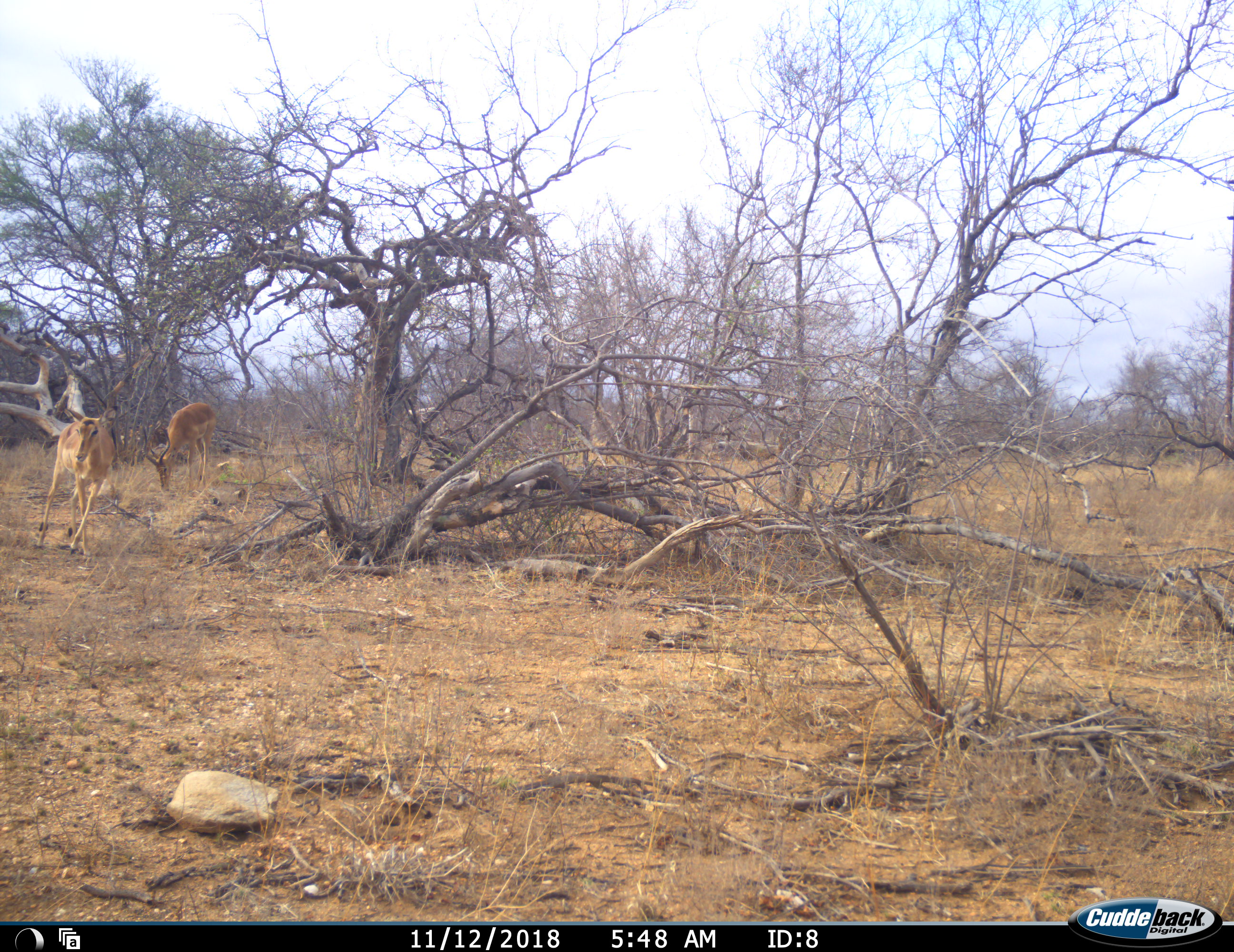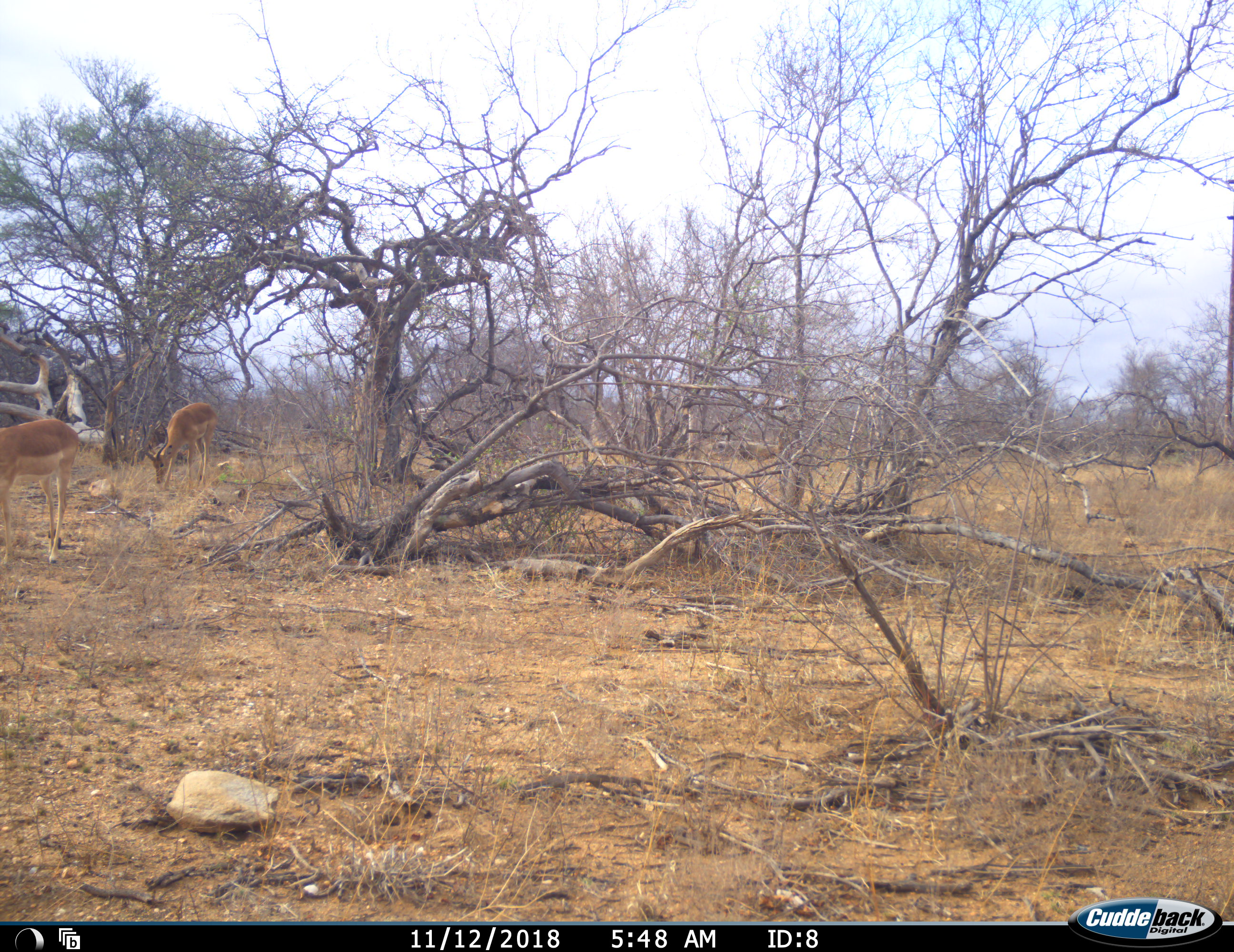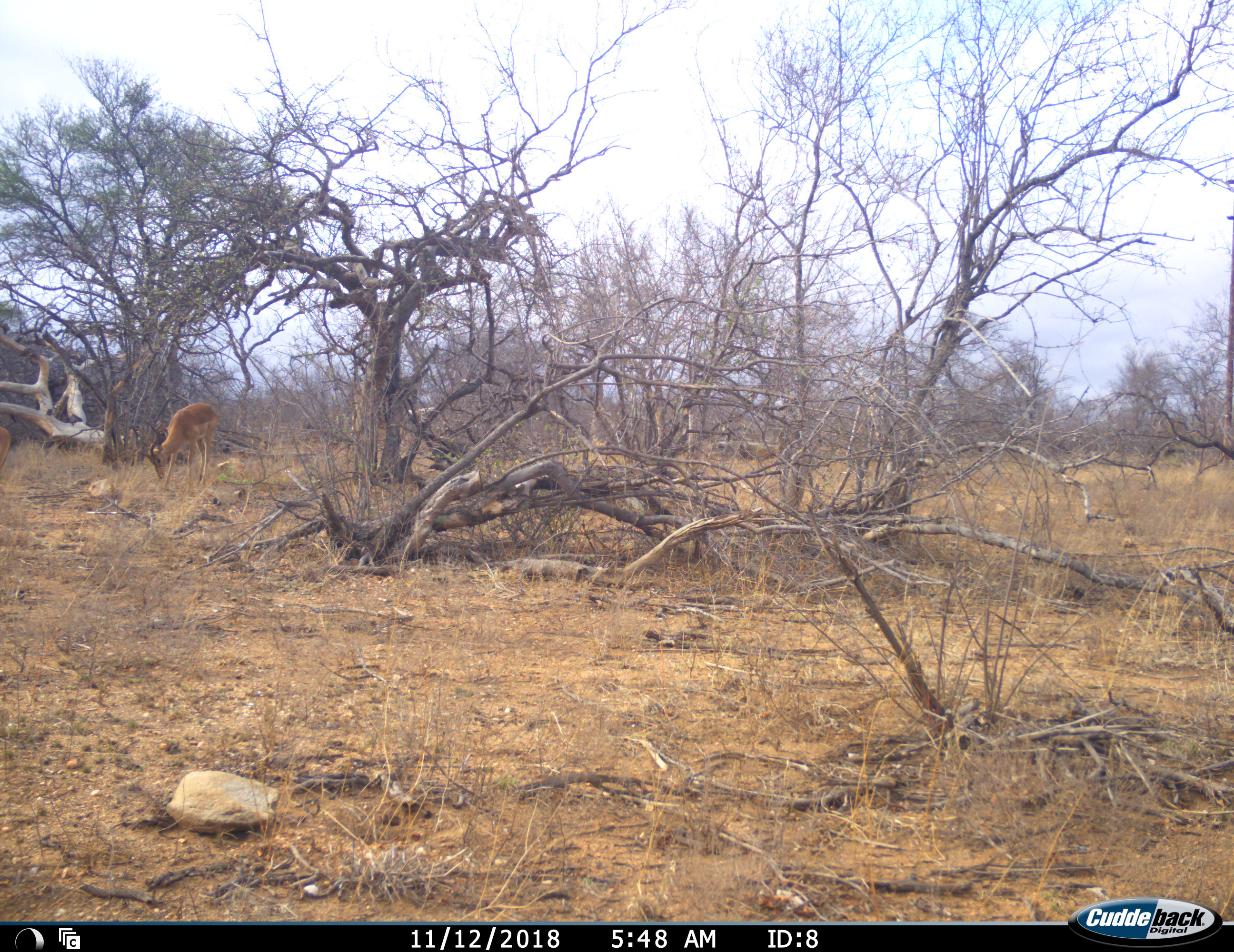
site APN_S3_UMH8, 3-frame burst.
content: unidentified animal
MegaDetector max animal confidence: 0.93